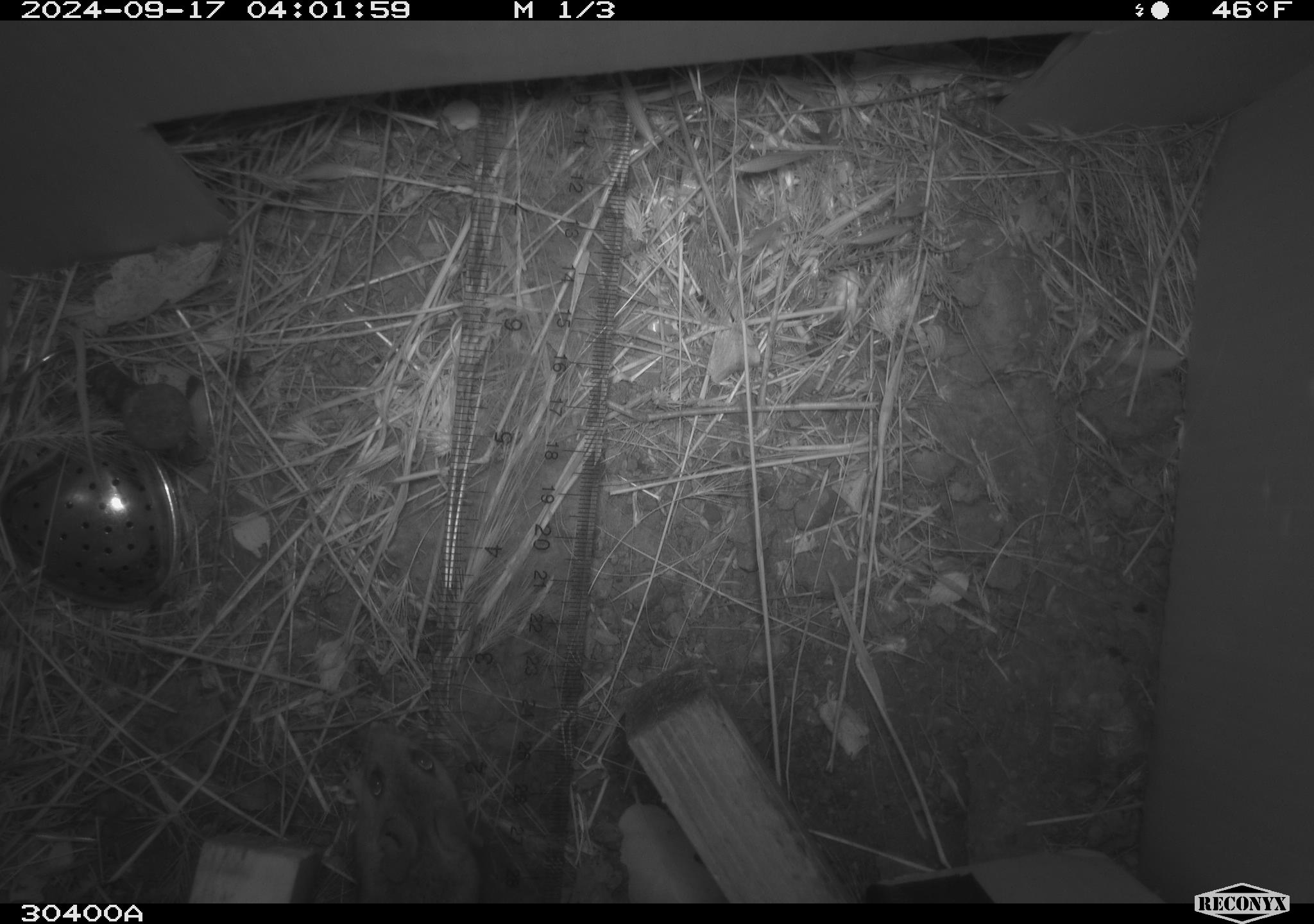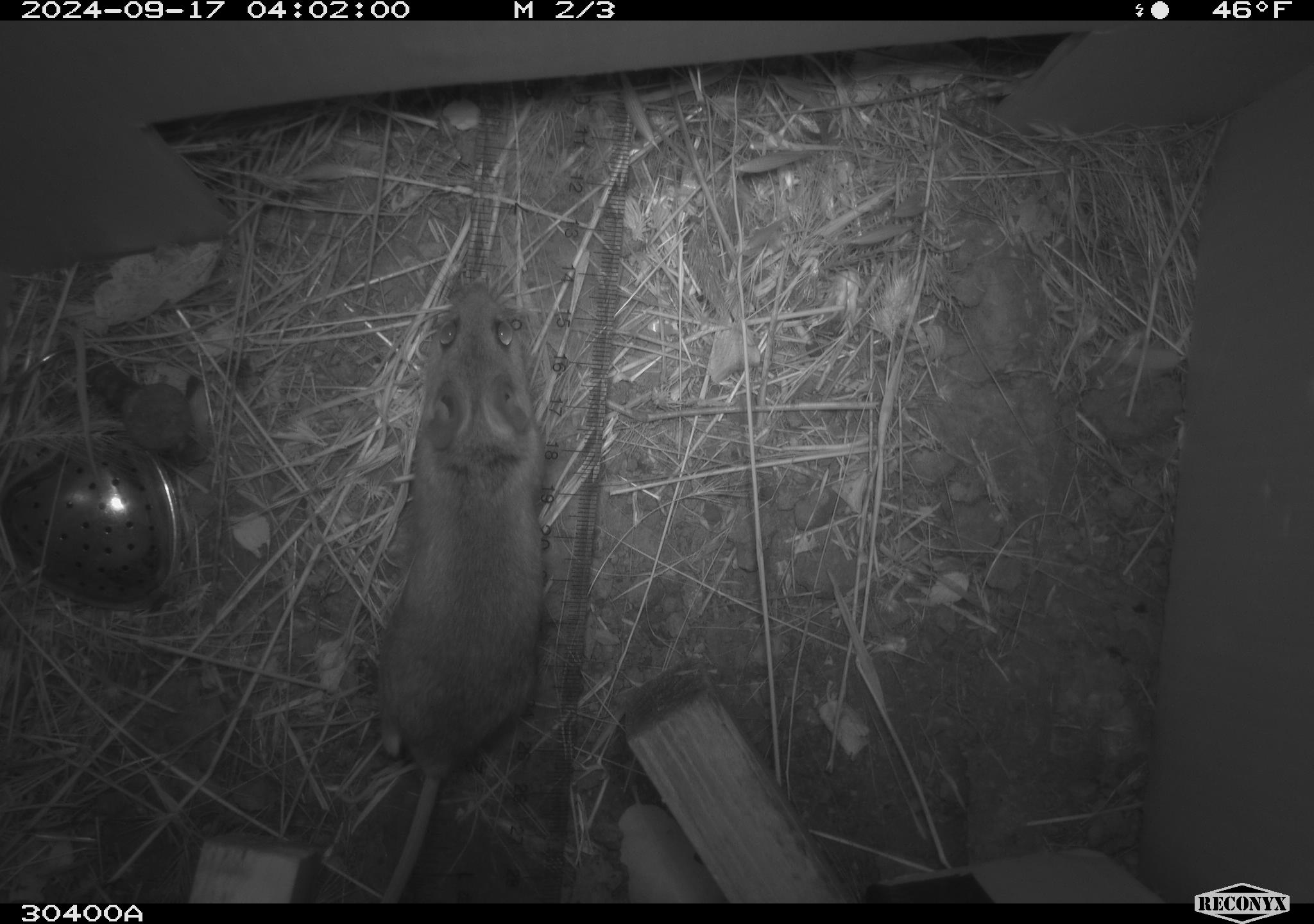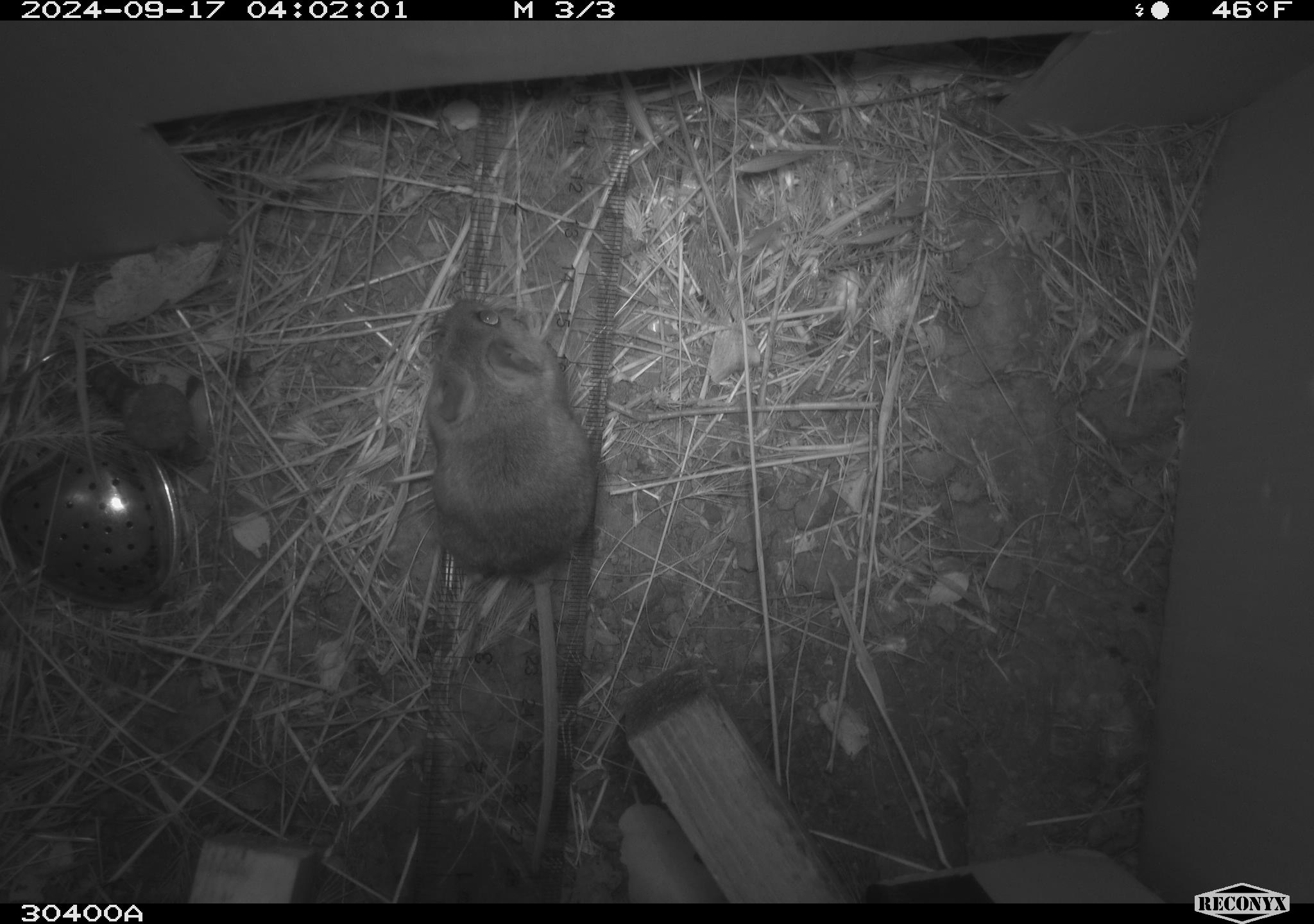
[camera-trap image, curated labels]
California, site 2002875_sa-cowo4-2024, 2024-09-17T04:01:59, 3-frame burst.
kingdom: Animalia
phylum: Chordata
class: Mammalia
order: Rodentia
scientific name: Rodentia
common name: rodent